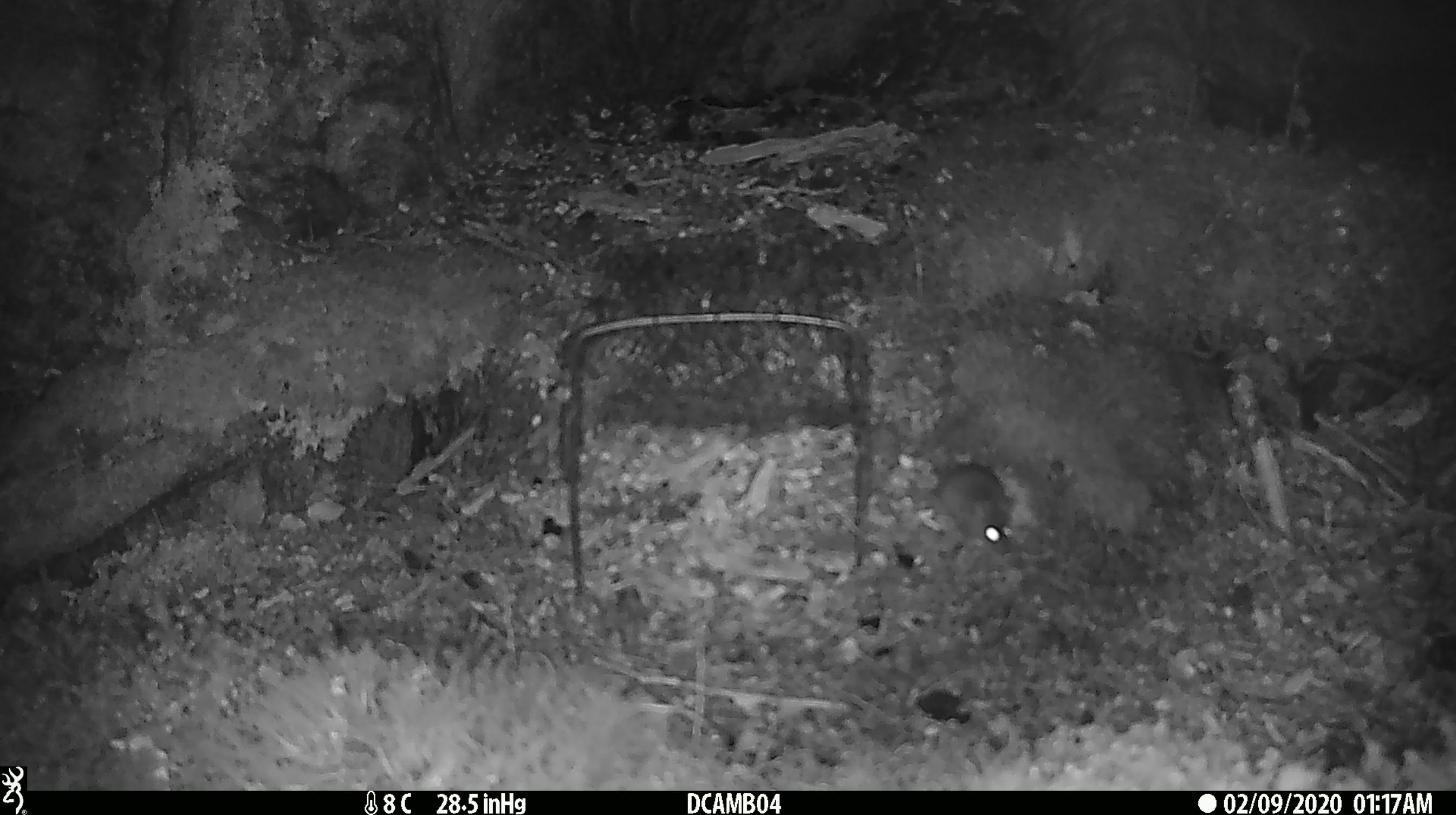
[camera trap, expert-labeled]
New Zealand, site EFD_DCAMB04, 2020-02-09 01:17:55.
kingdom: Animalia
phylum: Chordata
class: Mammalia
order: Rodentia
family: Muridae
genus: Mus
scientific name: Mus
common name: mouse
Mouse (Mus).